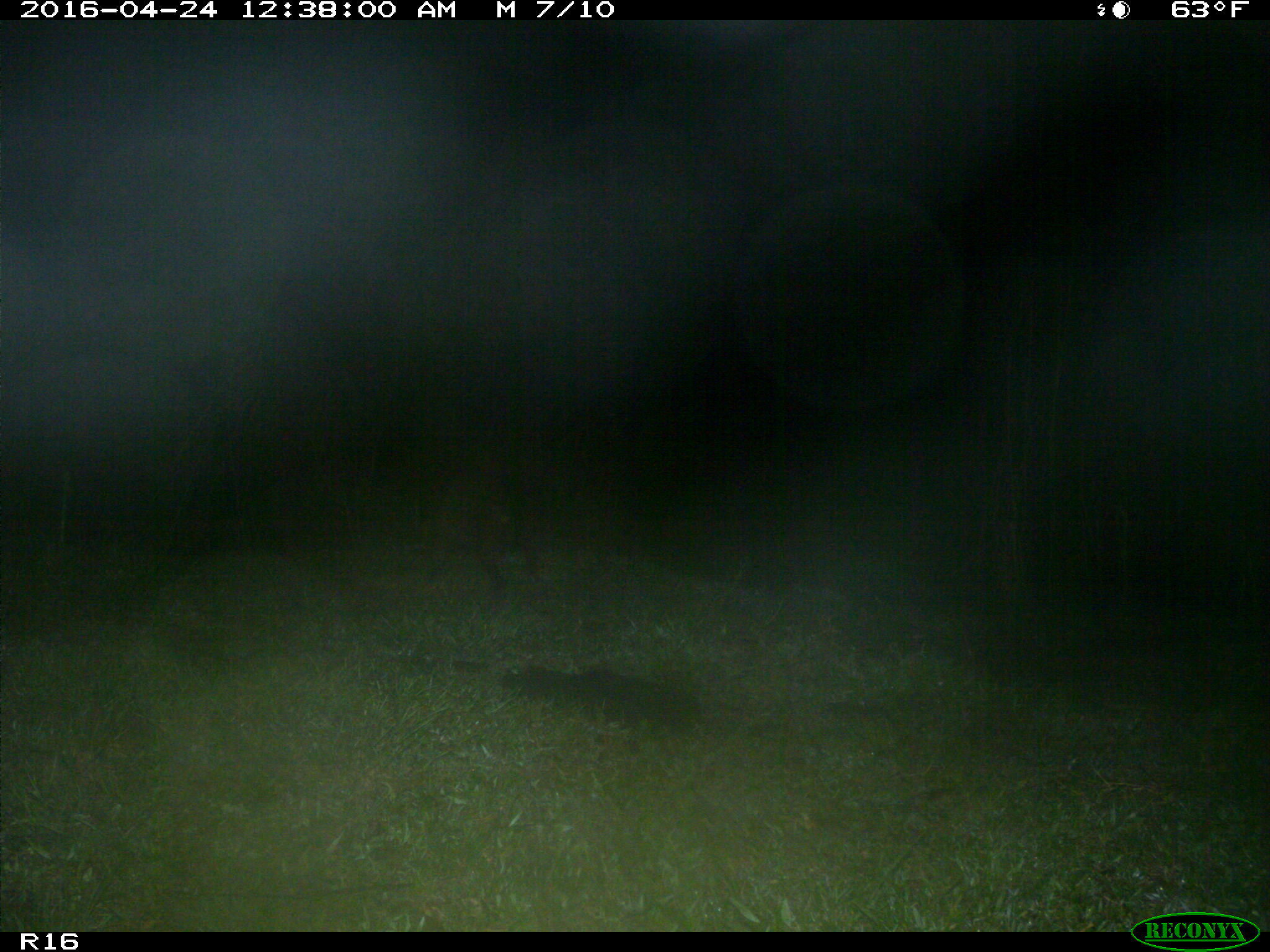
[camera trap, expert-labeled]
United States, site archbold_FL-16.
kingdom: Animalia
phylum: Chordata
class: Mammalia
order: Carnivora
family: Procyonidae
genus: Procyon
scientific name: Procyon lotor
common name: common raccoon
Procyon lotor (common raccoon).